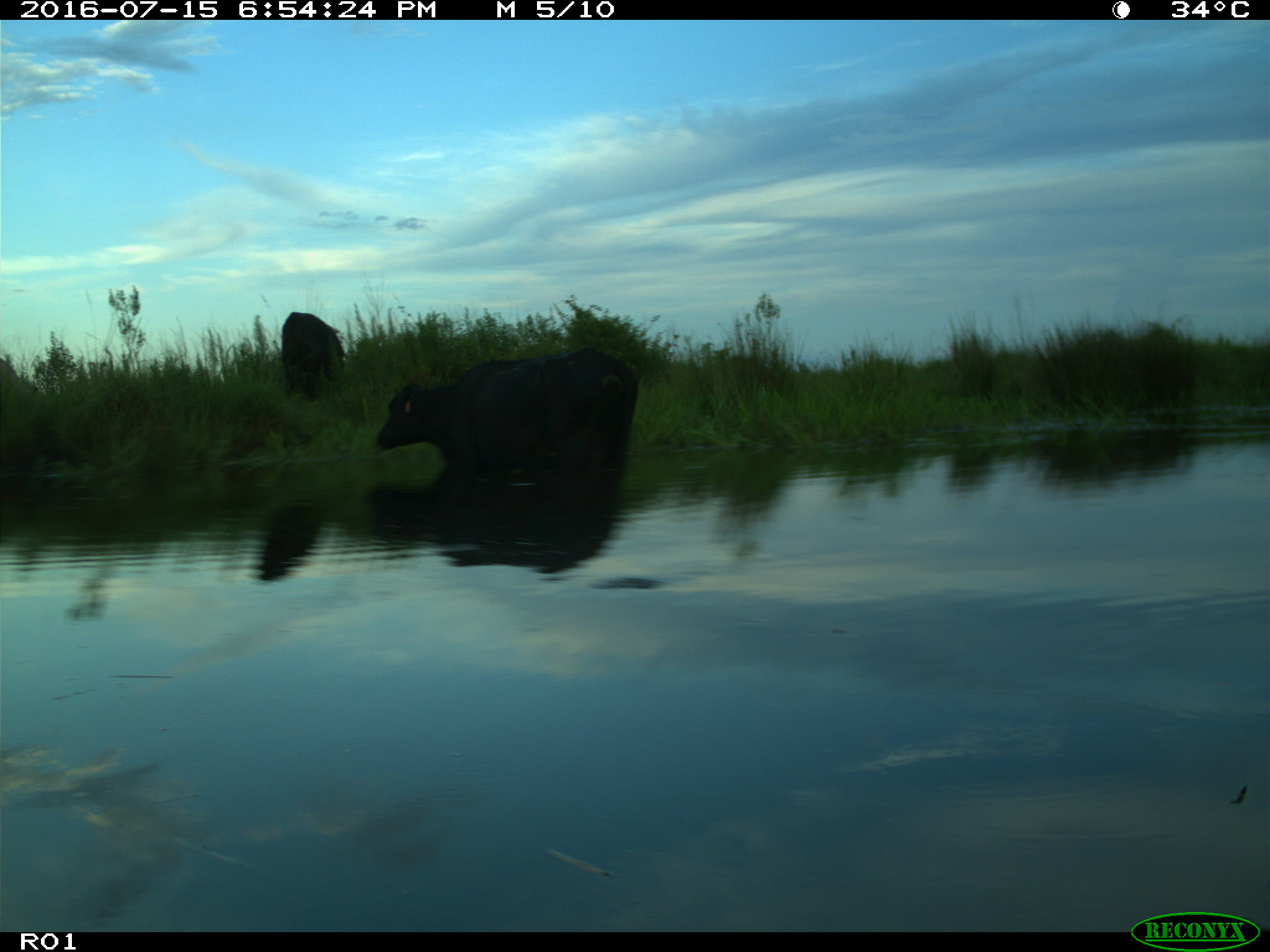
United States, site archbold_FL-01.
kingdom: Animalia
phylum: Chordata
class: Mammalia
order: Artiodactyla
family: Bovidae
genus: Bos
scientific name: Bos taurus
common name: domestic cow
Bos taurus (domestic cow).